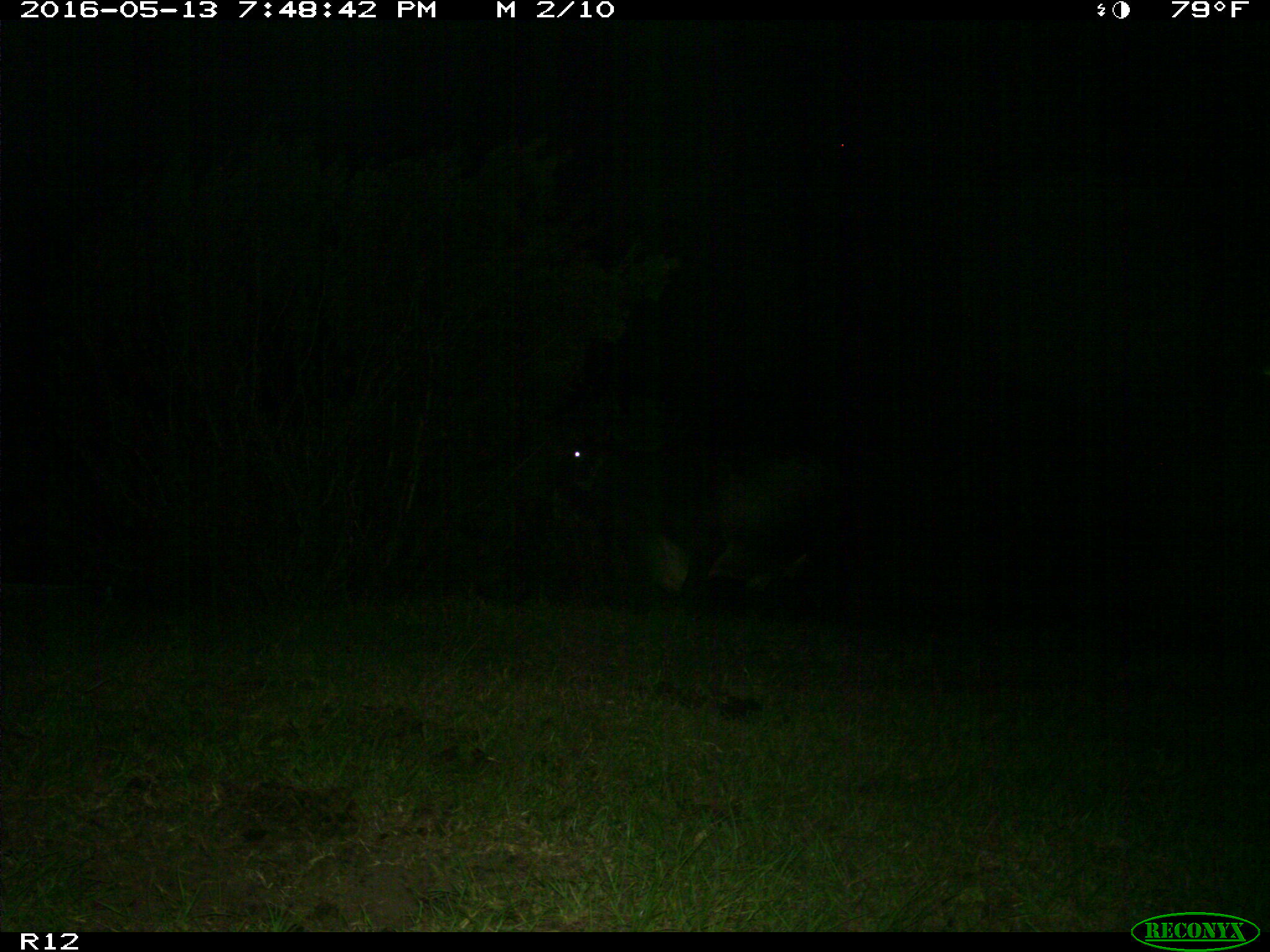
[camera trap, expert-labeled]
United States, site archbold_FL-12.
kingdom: Animalia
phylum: Chordata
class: Mammalia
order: Artiodactyla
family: Bovidae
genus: Bos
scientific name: Bos taurus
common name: domestic cow